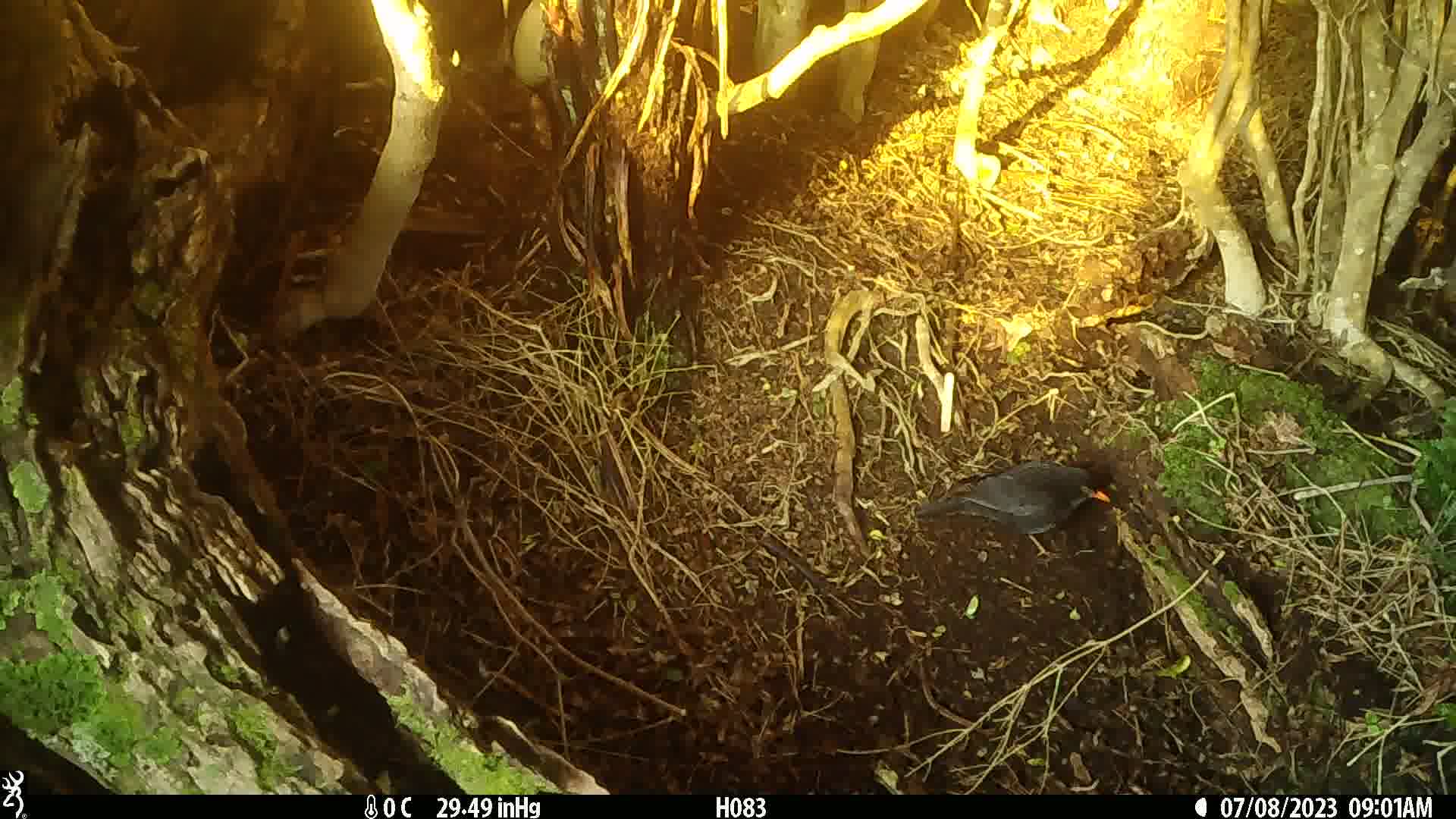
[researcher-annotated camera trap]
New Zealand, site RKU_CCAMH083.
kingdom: Animalia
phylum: Chordata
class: Aves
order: Passeriformes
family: Turdidae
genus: Turdus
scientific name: Turdus merula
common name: eurasian blackbird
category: blackbird